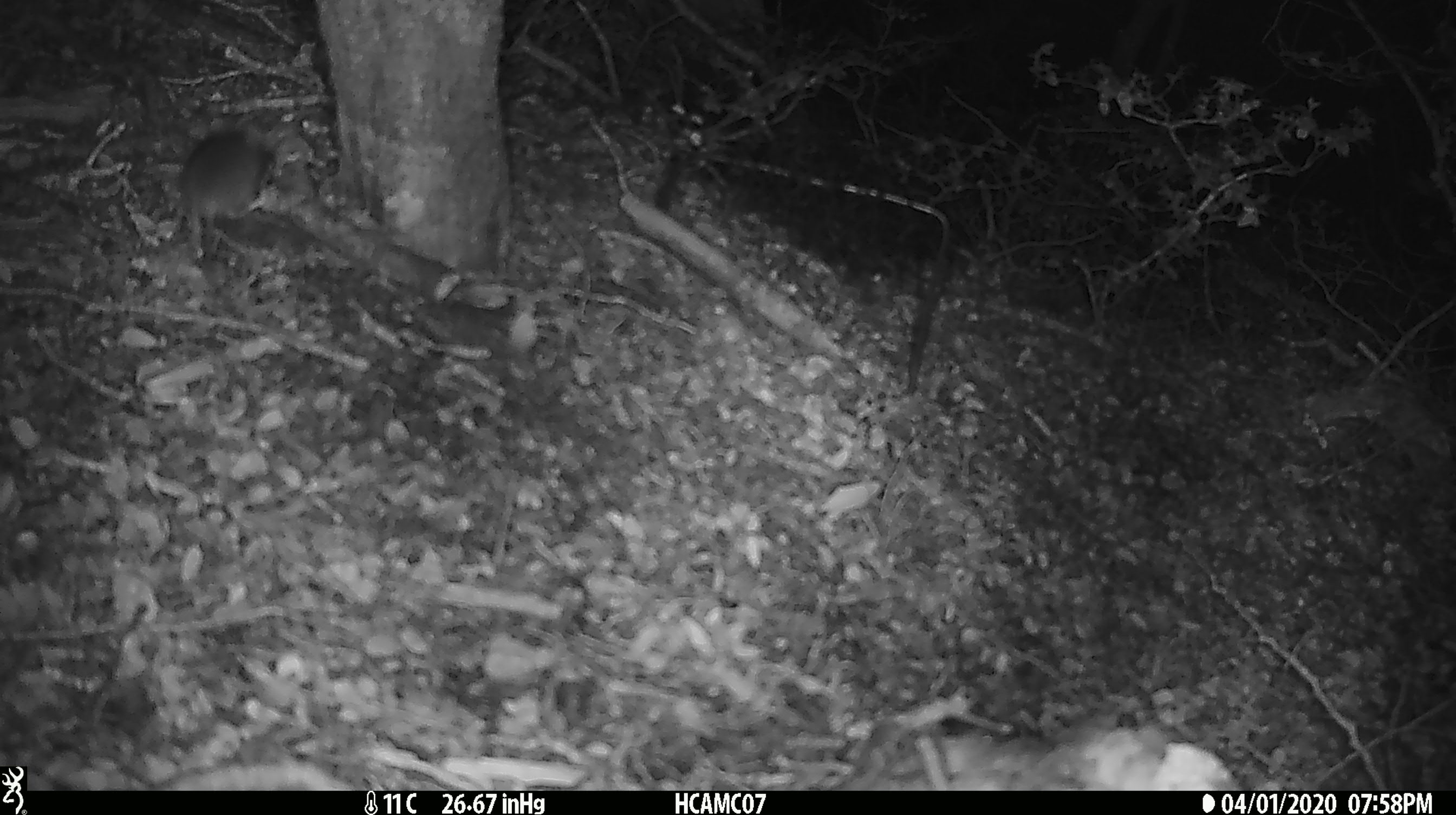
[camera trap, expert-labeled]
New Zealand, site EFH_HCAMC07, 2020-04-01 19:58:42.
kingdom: Animalia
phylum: Chordata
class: Mammalia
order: Rodentia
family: Muridae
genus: Mus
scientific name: Mus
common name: mouse